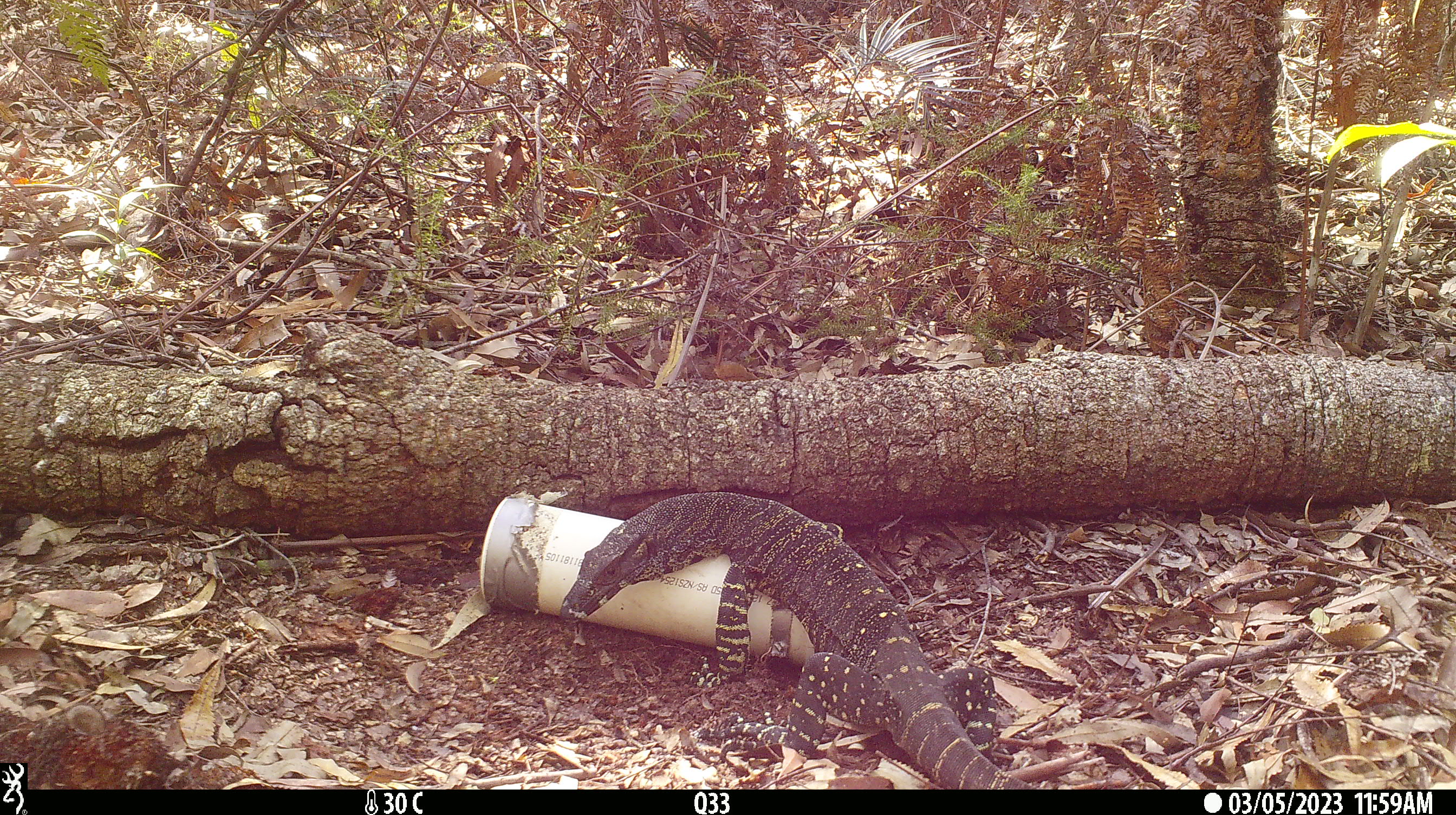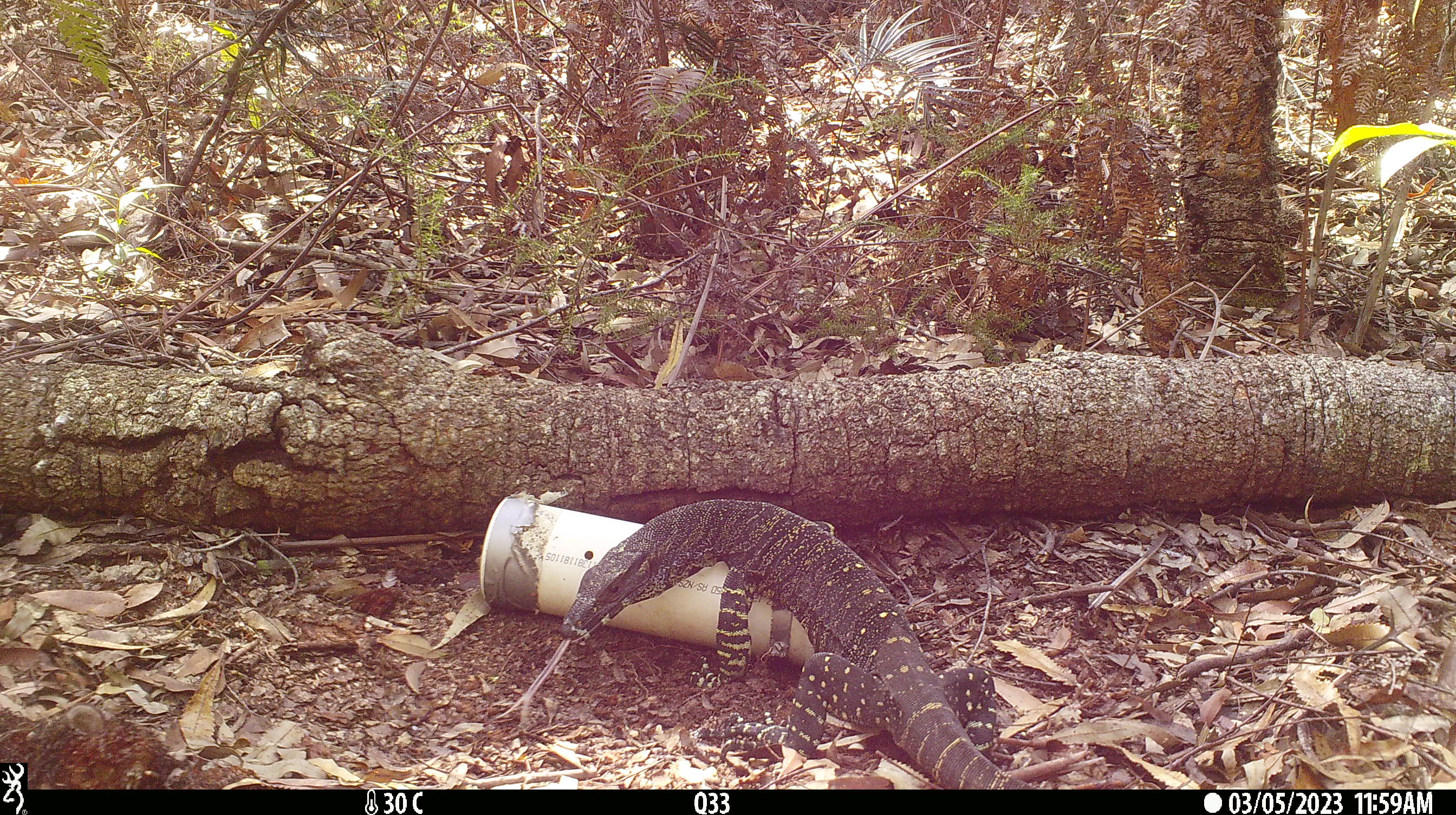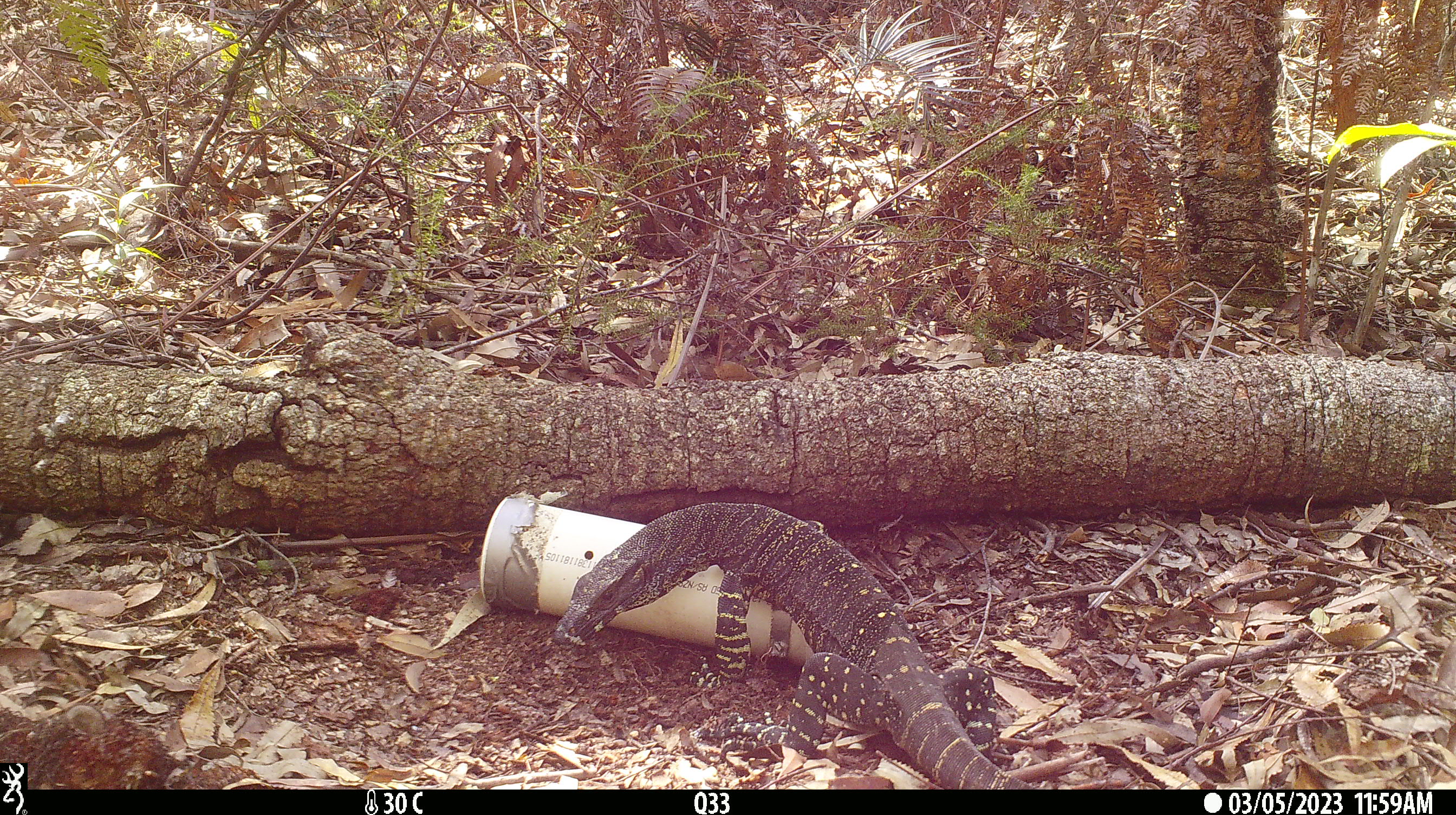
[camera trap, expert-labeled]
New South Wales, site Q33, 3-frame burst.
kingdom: Animalia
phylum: Chordata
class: Reptilia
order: Squamata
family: Varanidae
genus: Varanus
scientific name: Varanus varius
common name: lace monitor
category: goanna